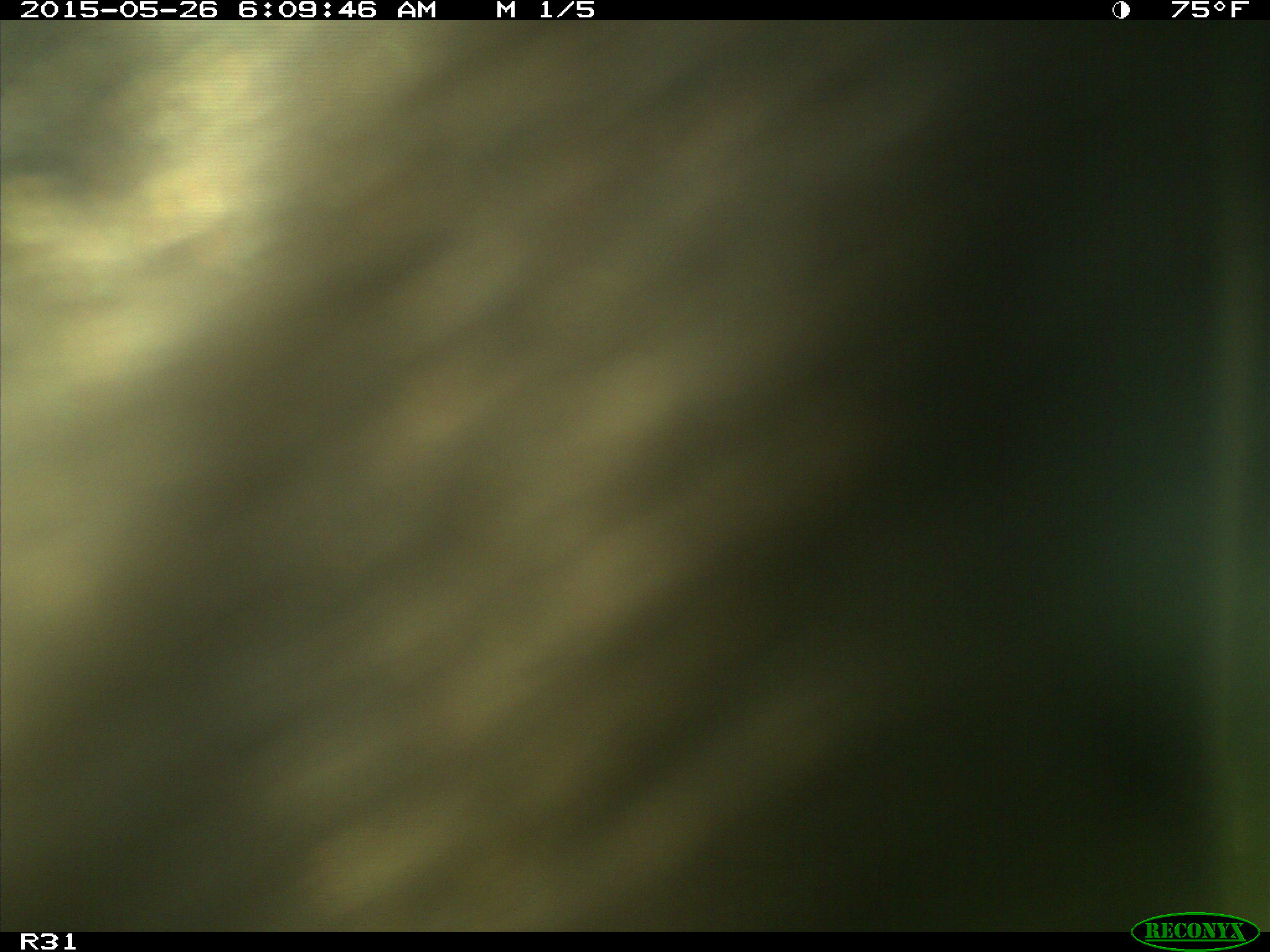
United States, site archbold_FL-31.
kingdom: Animalia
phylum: Chordata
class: Mammalia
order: Artiodactyla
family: Bovidae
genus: Bos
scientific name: Bos taurus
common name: domestic cow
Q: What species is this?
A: Bos taurus (domestic cow).